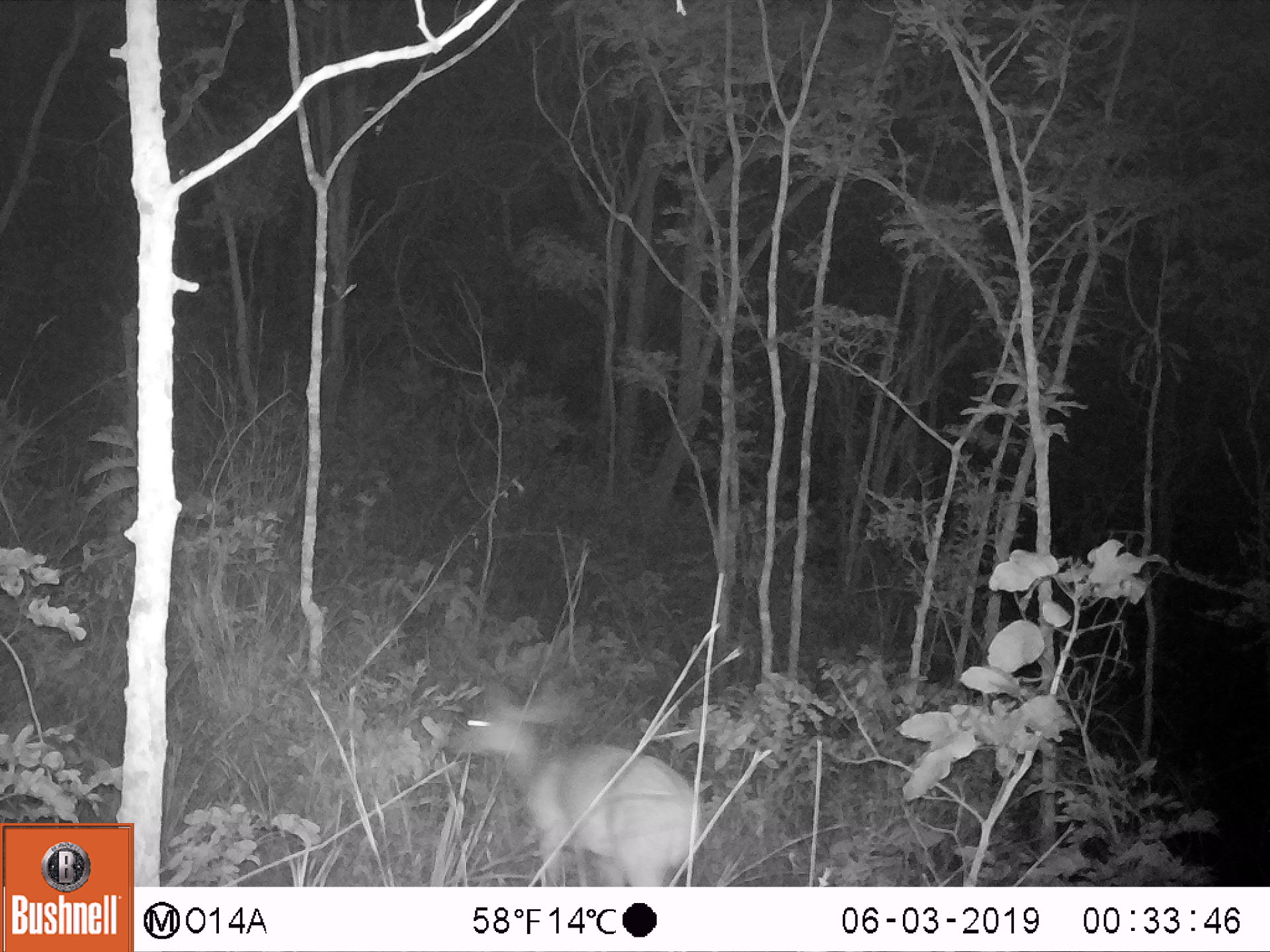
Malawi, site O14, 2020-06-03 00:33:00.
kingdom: Animalia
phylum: Chordata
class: Mammalia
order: Artiodactyla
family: Bovidae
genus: Tragelaphus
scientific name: Tragelaphus sylvaticus sylvaticus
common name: cape bushbuck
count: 1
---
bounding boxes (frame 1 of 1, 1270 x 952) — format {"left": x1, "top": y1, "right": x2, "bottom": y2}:
cape bushbuck: {"left": 453, "top": 675, "right": 703, "bottom": 881}